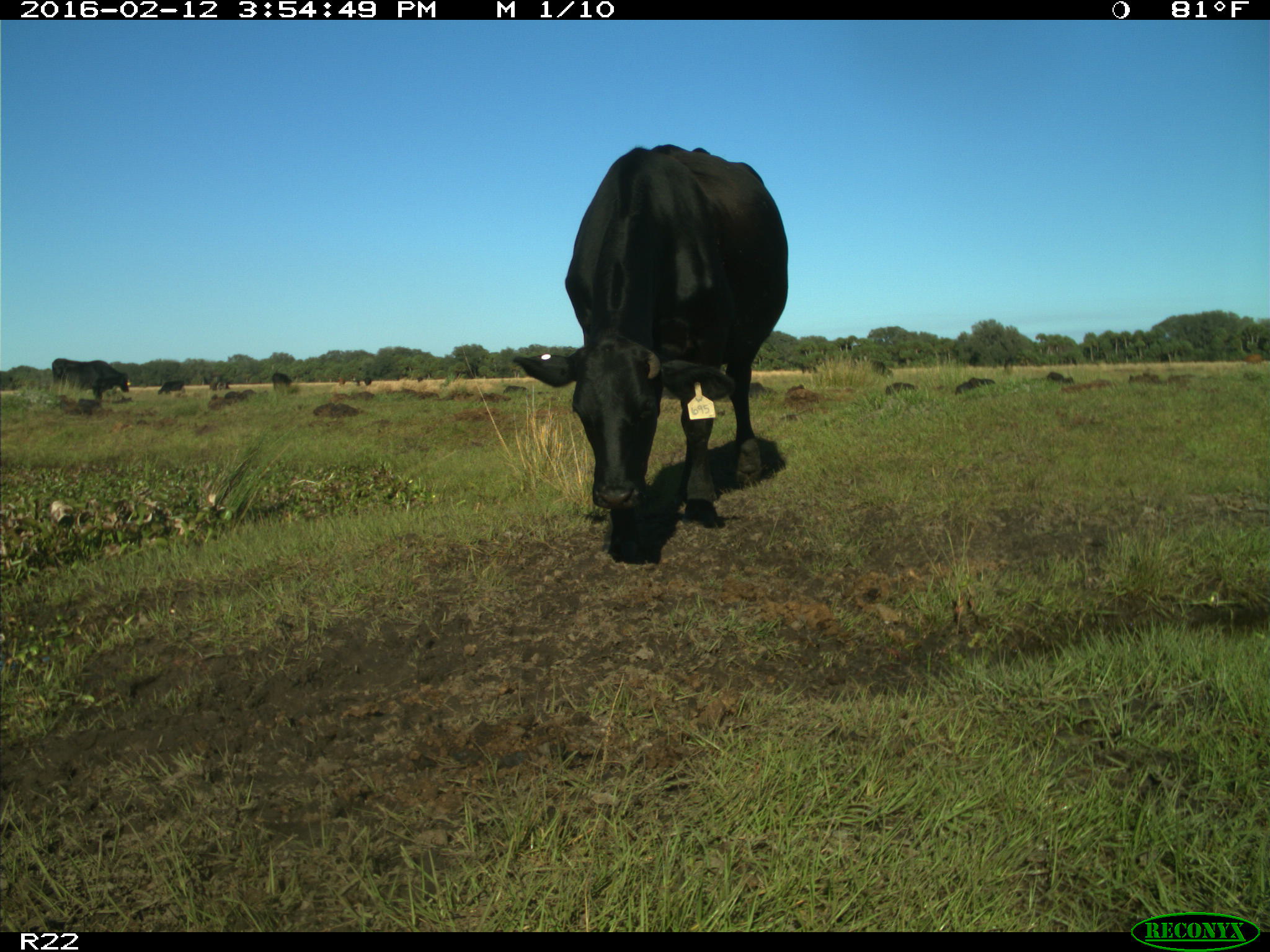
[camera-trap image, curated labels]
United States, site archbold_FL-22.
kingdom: Animalia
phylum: Chordata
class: Mammalia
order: Artiodactyla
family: Bovidae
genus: Bos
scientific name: Bos taurus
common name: domestic cow